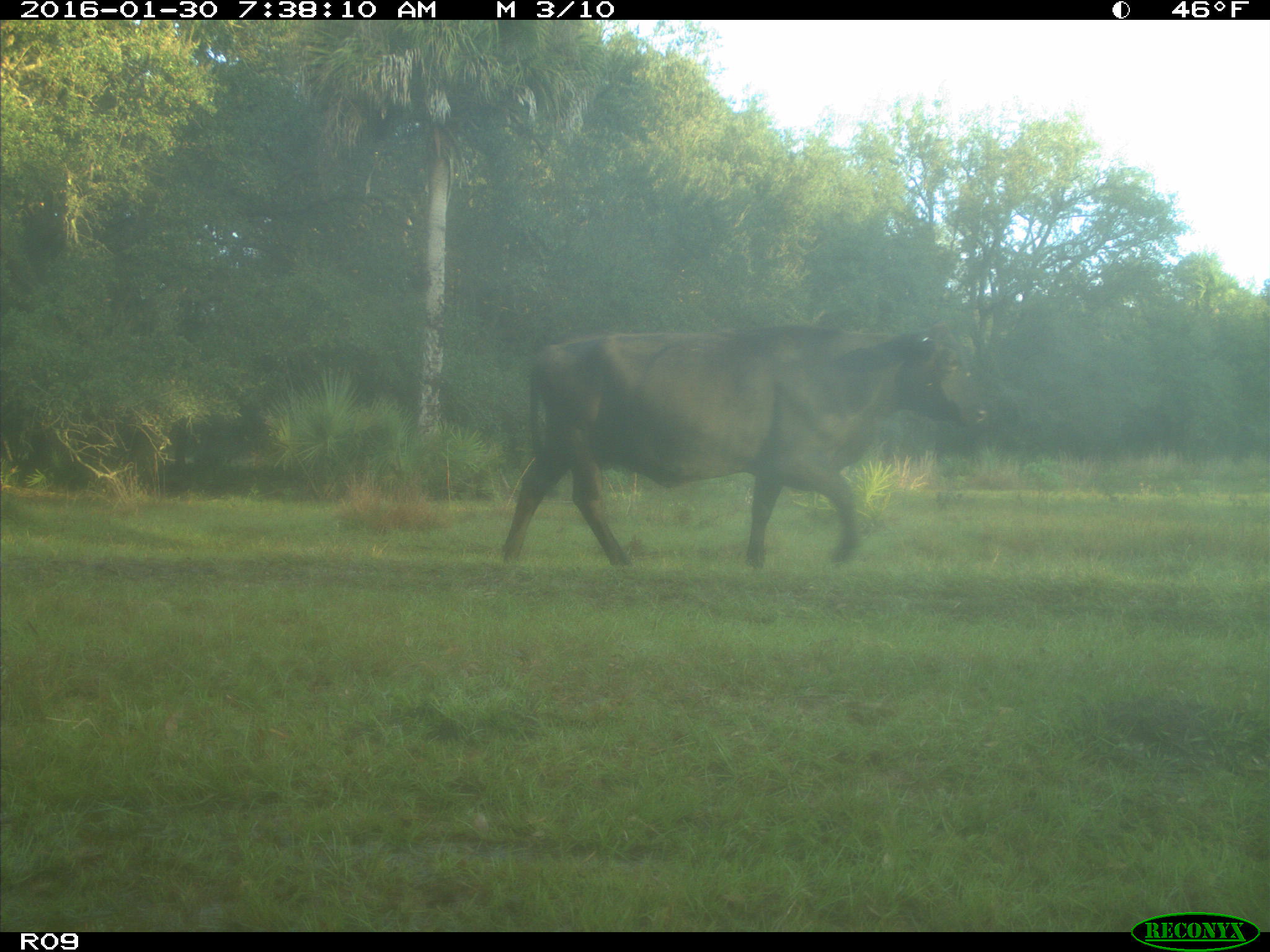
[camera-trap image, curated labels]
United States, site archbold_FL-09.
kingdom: Animalia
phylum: Chordata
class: Mammalia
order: Artiodactyla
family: Bovidae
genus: Bos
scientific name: Bos taurus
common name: domestic cow